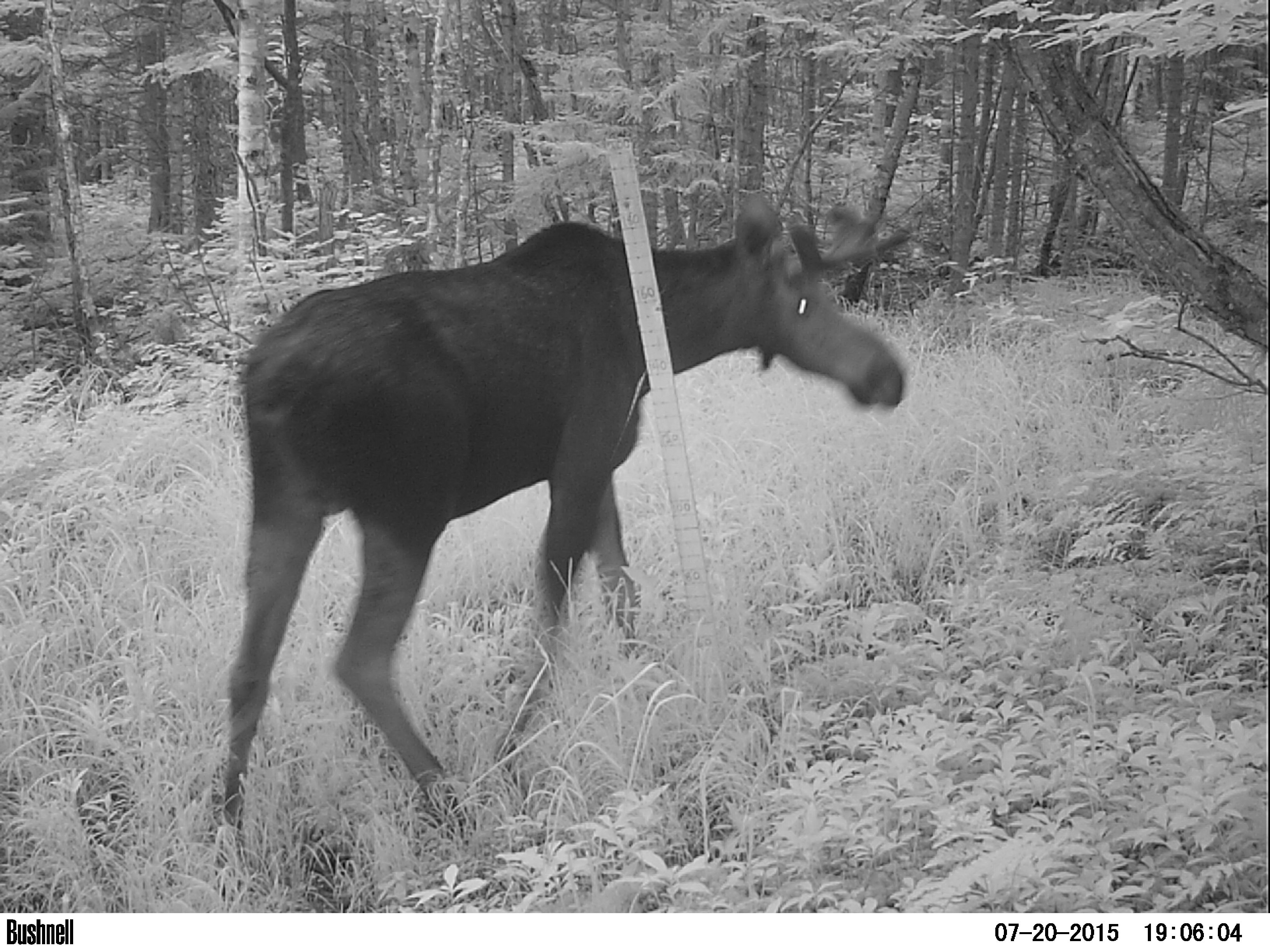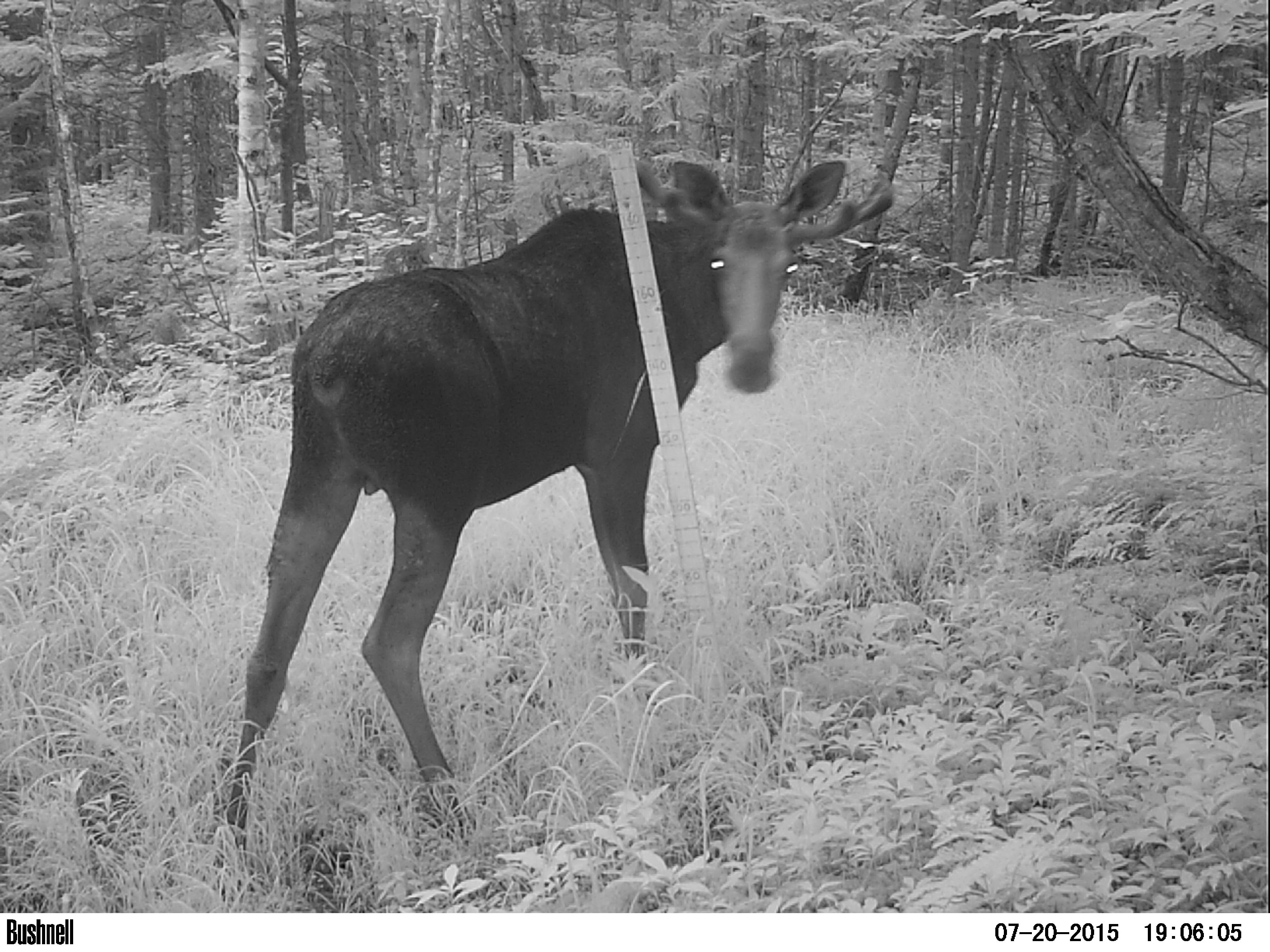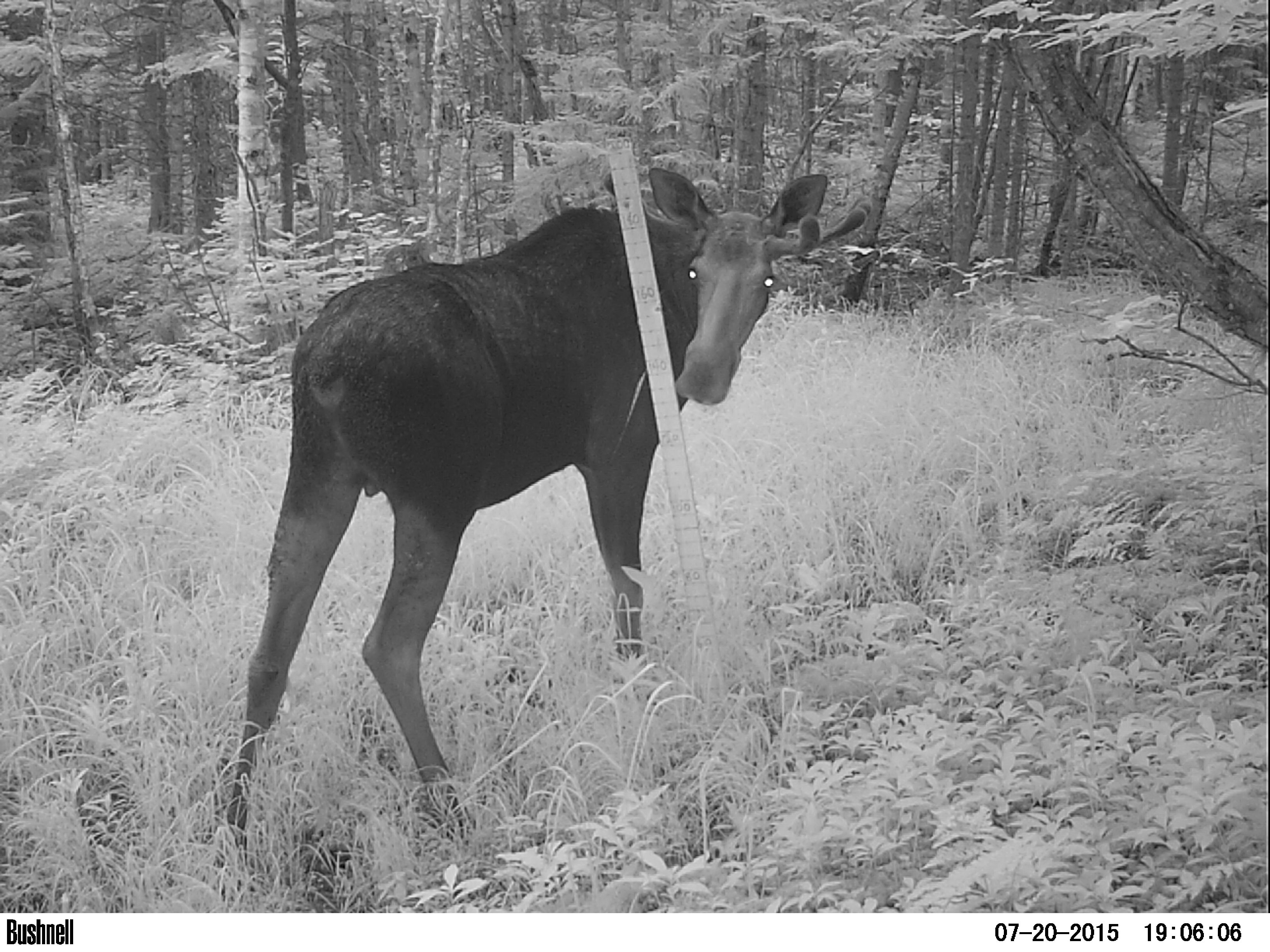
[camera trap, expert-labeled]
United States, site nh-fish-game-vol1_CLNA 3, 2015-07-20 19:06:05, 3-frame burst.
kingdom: Animalia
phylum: Chordata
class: Mammalia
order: Artiodactyla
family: Cervidae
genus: Alces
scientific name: Alces alces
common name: moose